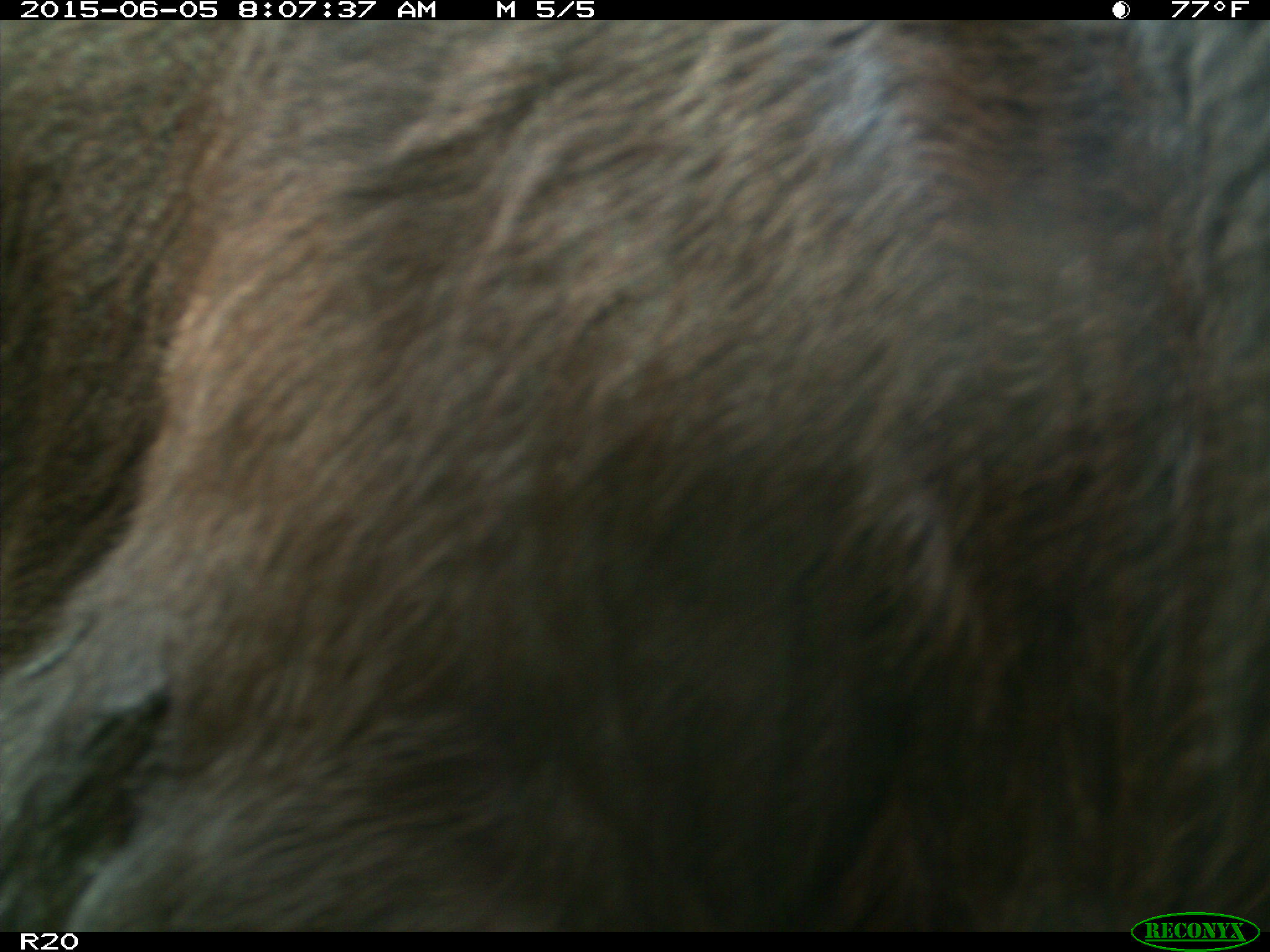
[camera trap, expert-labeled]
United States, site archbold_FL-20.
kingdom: Animalia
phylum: Chordata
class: Mammalia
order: Artiodactyla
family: Bovidae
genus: Bos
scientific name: Bos taurus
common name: domestic cow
Bos taurus (domestic cow).